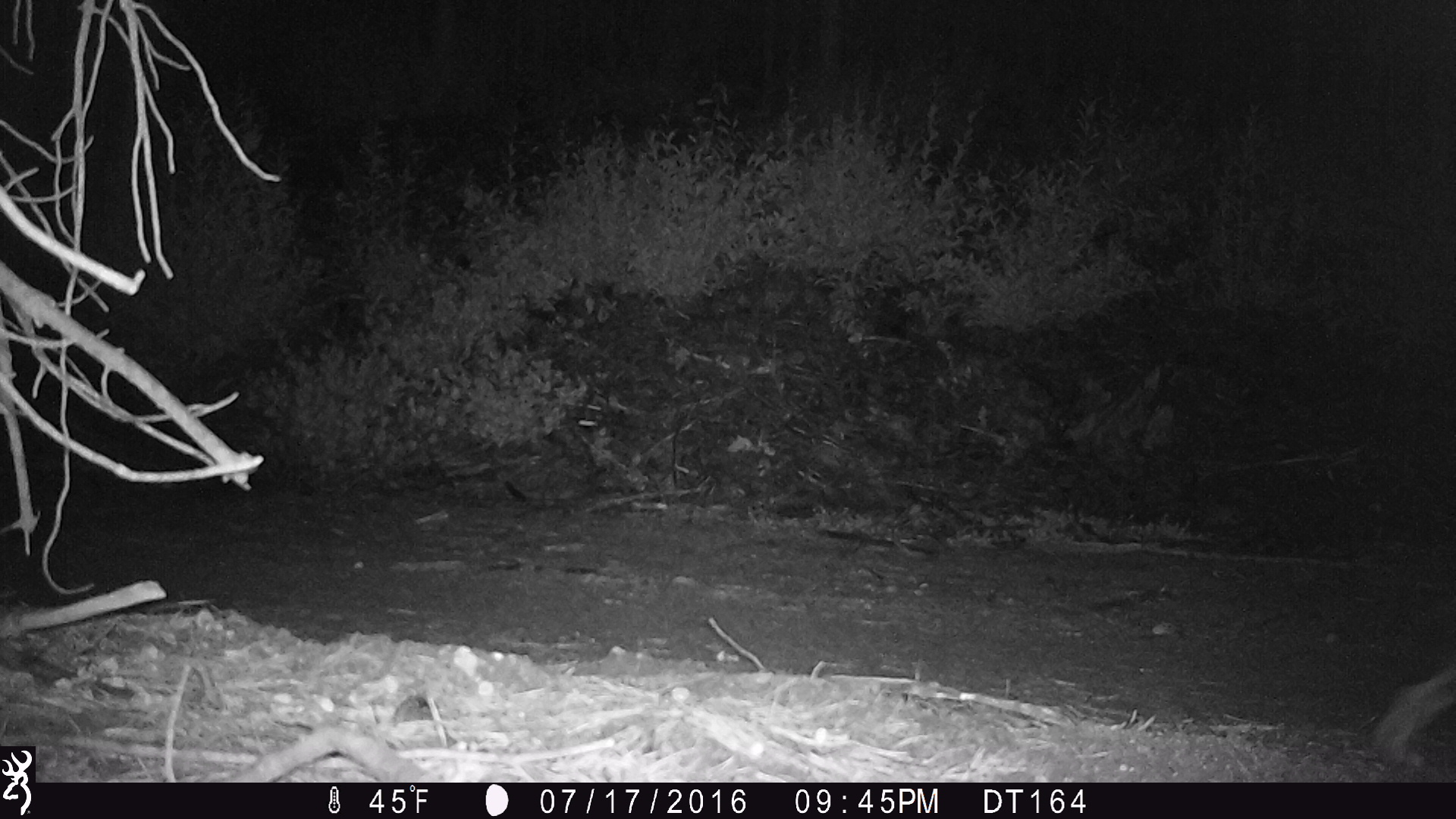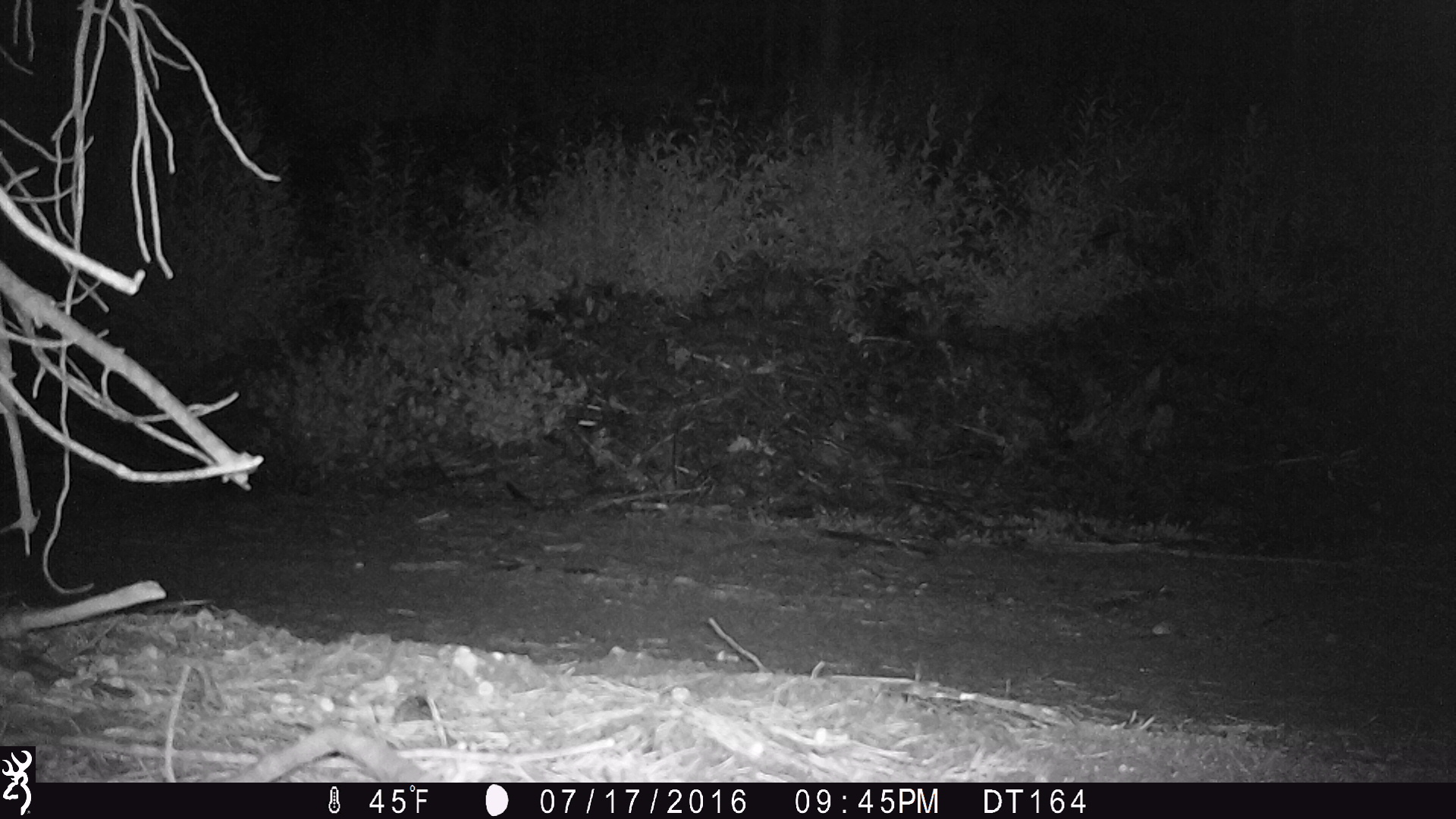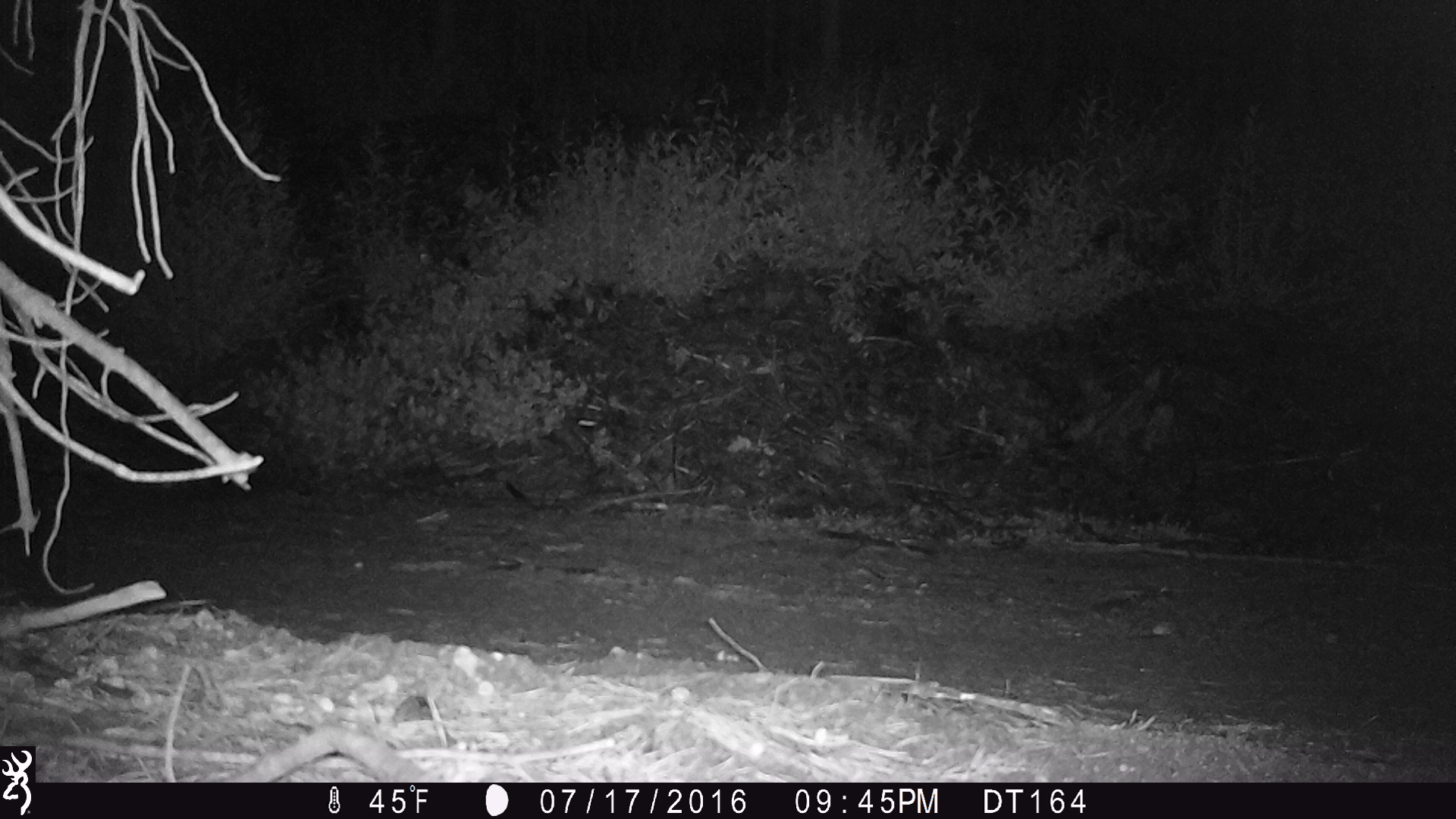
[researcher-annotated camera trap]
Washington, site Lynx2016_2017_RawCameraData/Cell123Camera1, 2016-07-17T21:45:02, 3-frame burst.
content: unidentified animal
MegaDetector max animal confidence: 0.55